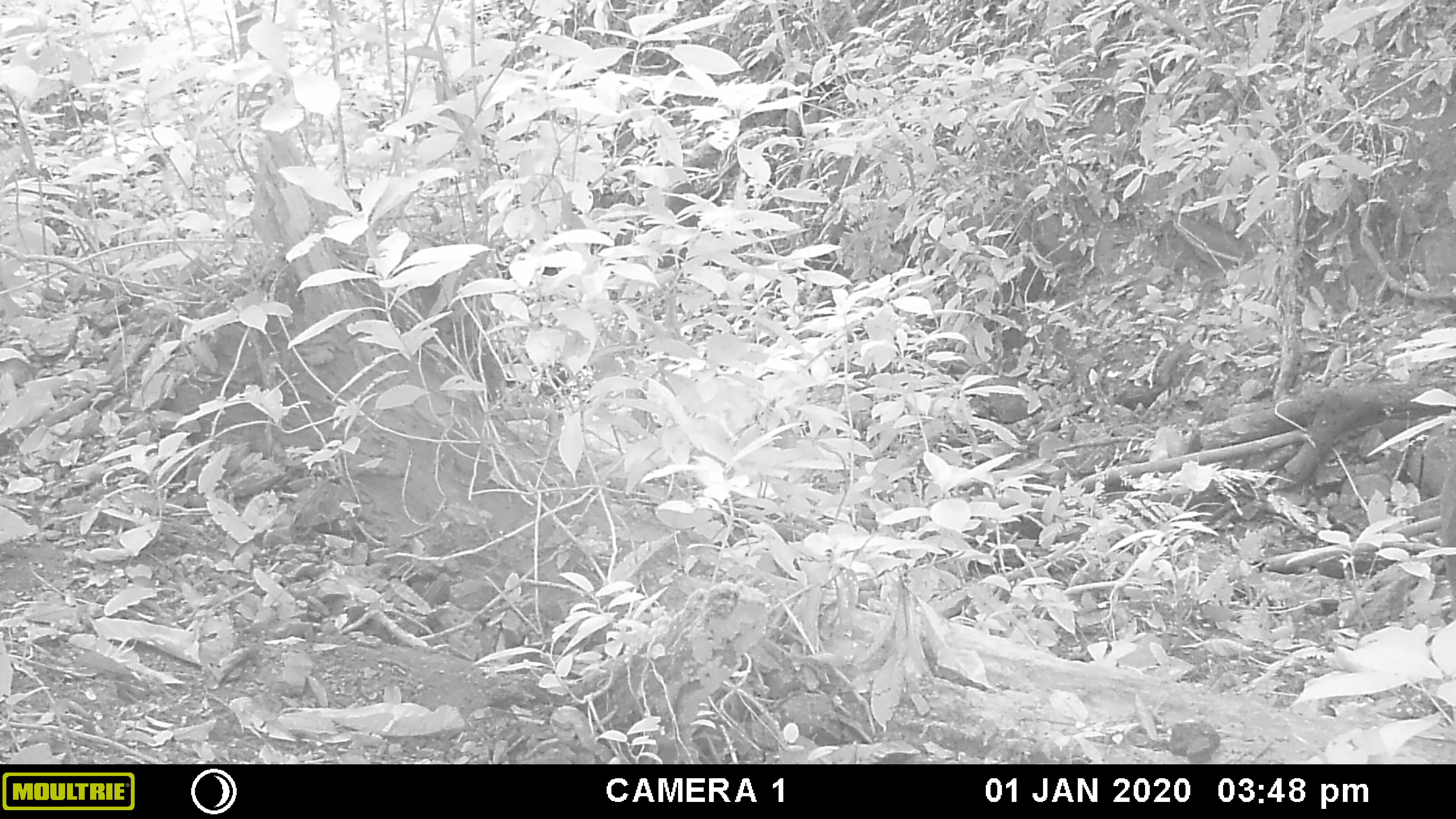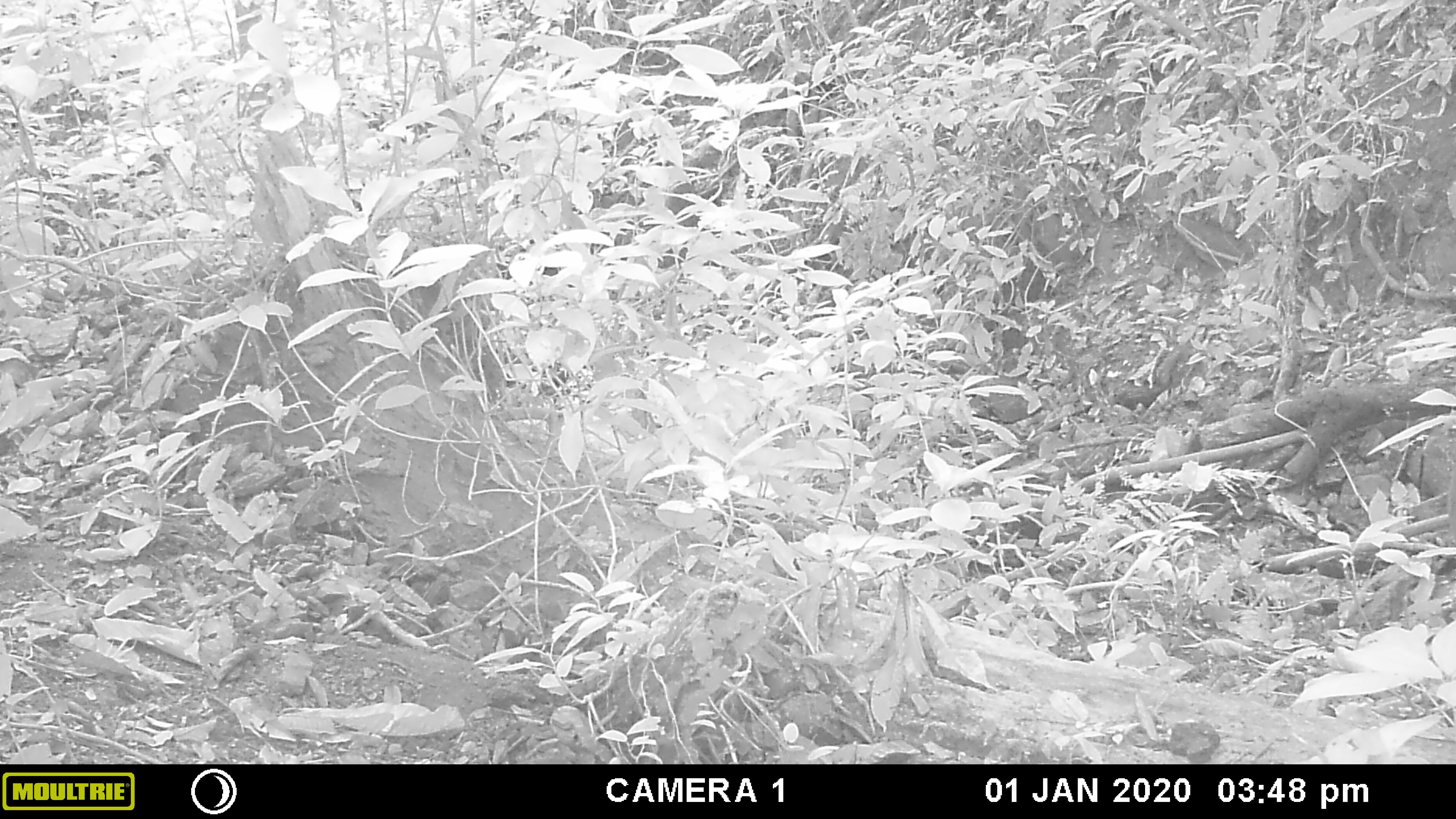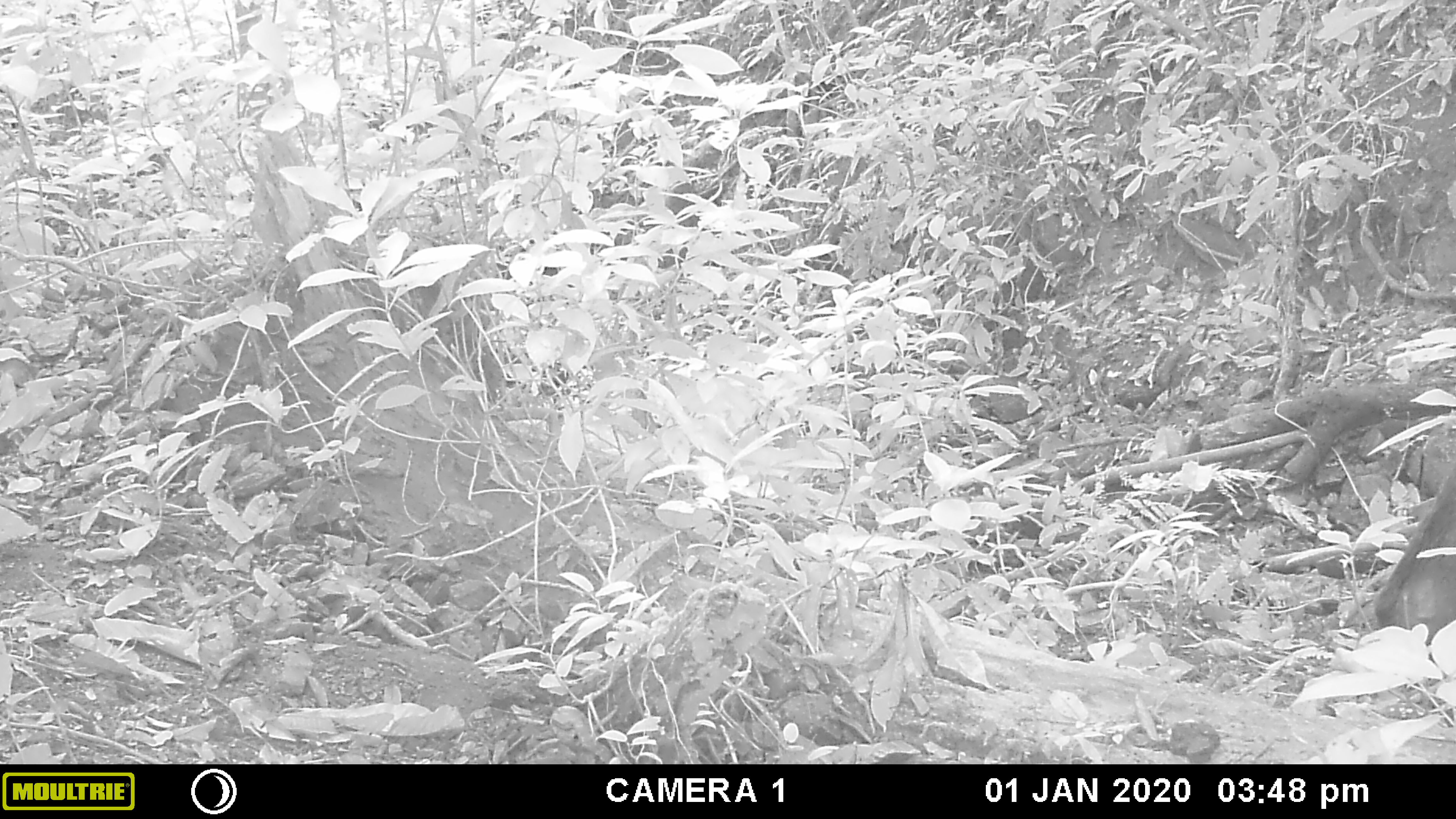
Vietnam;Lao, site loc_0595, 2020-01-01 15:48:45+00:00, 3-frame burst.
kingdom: Animalia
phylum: Chordata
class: Mammalia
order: Artiodactyla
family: Suidae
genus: Sus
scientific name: Sus scrofa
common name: eurasian wild pig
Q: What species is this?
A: Eurasian wild pig (Sus scrofa).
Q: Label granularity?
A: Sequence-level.